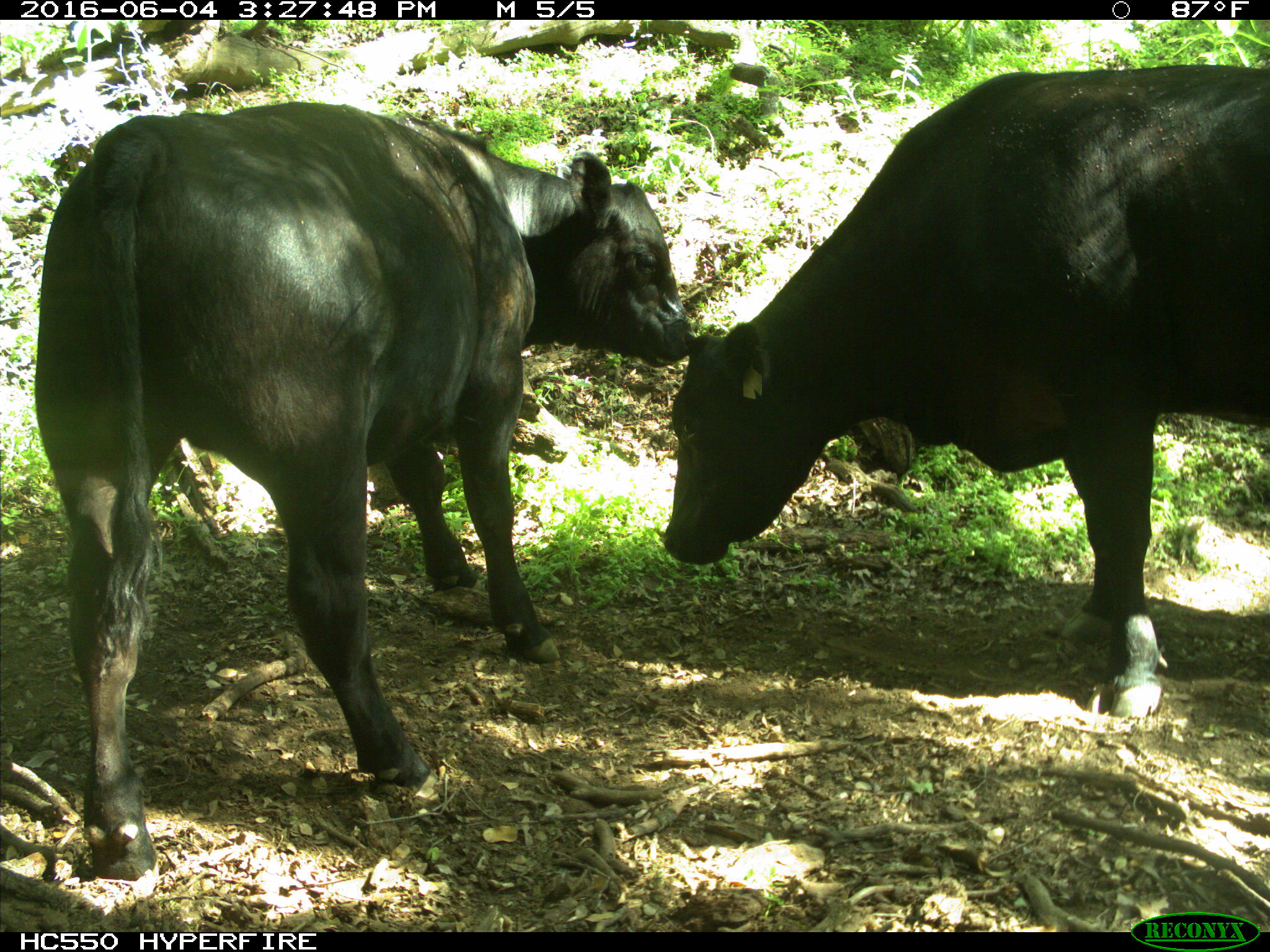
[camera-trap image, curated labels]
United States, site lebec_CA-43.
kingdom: Animalia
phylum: Chordata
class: Mammalia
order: Artiodactyla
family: Bovidae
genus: Bos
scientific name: Bos taurus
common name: domestic cow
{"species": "Bos taurus (domestic cow)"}